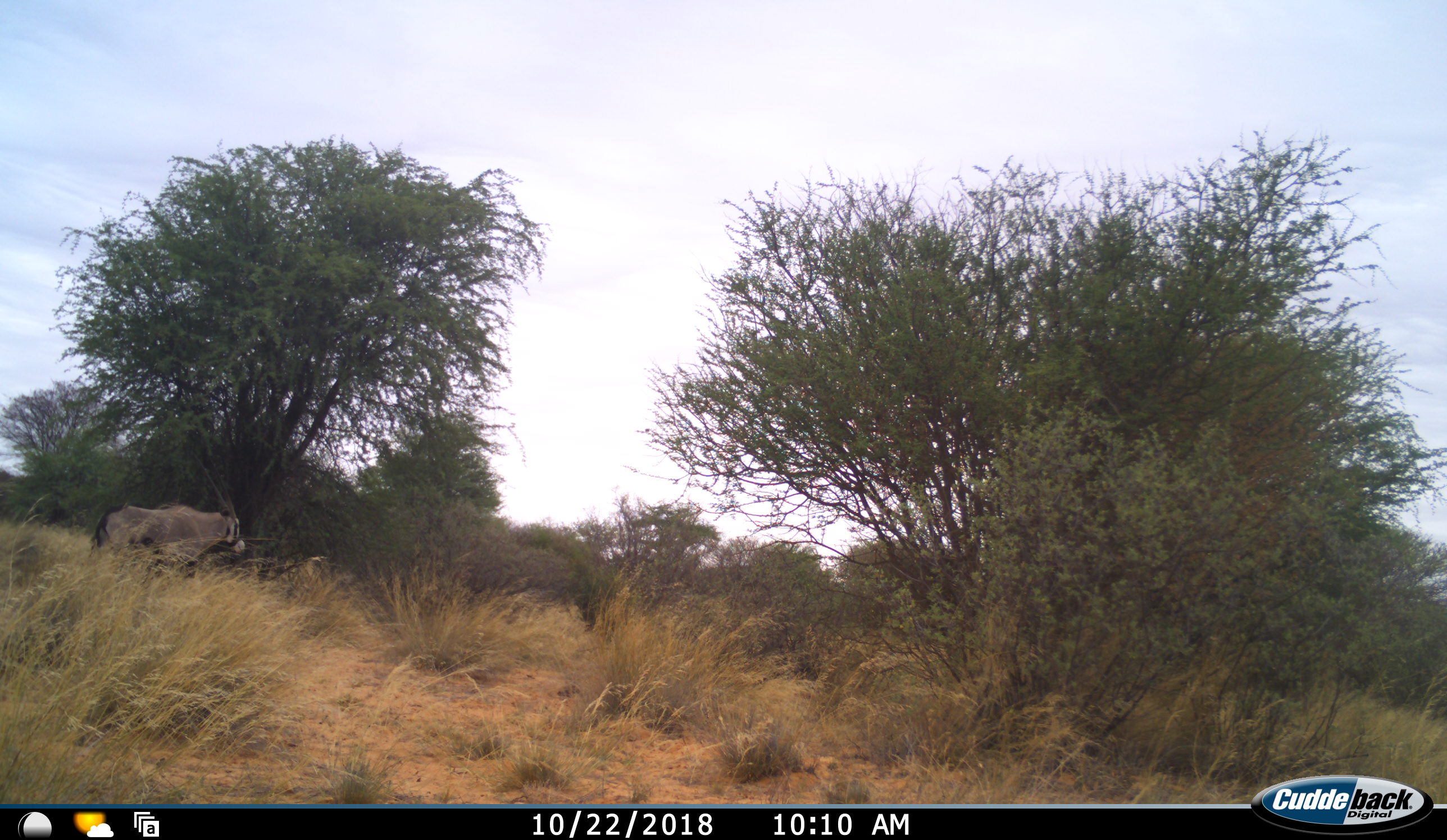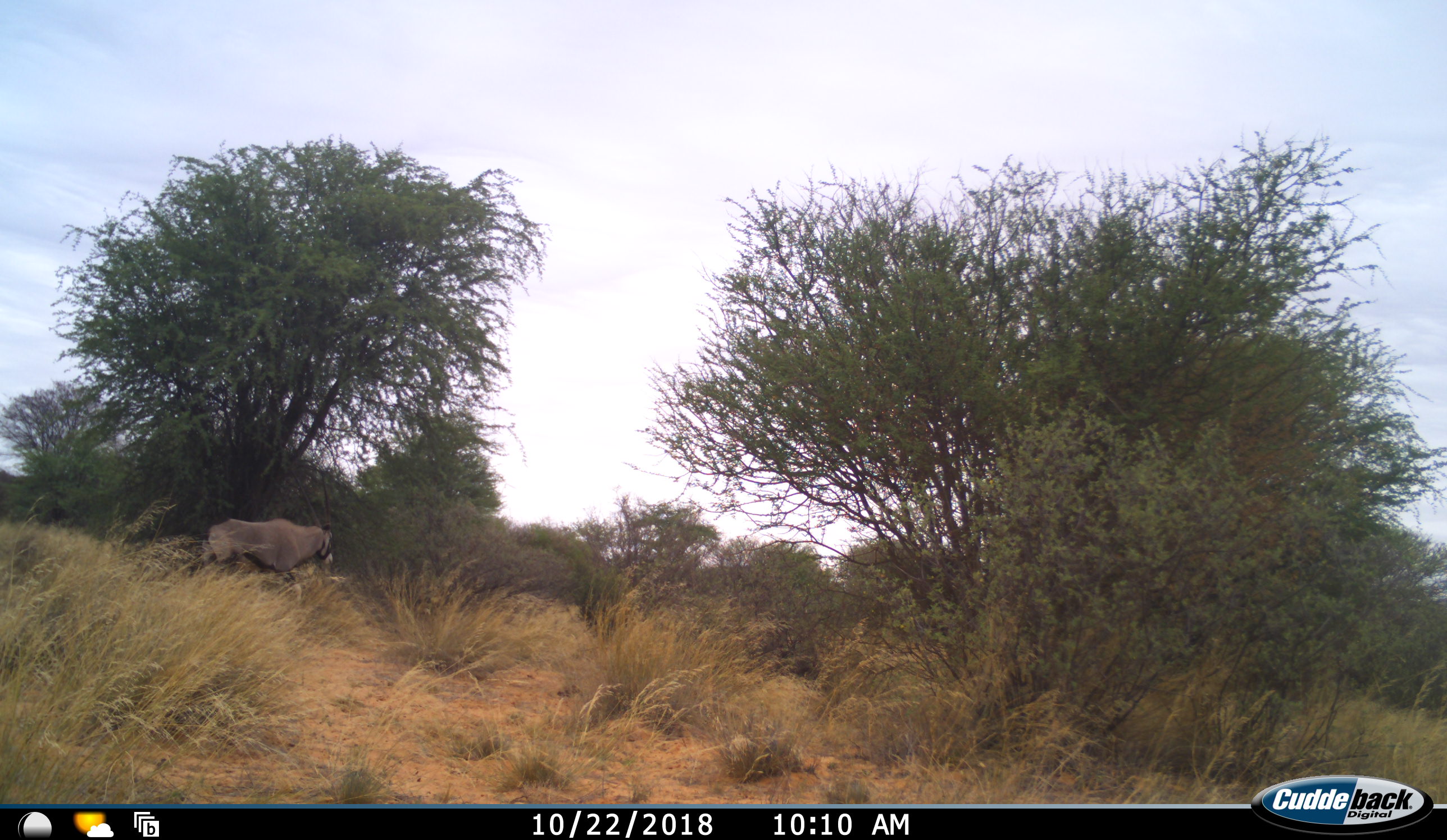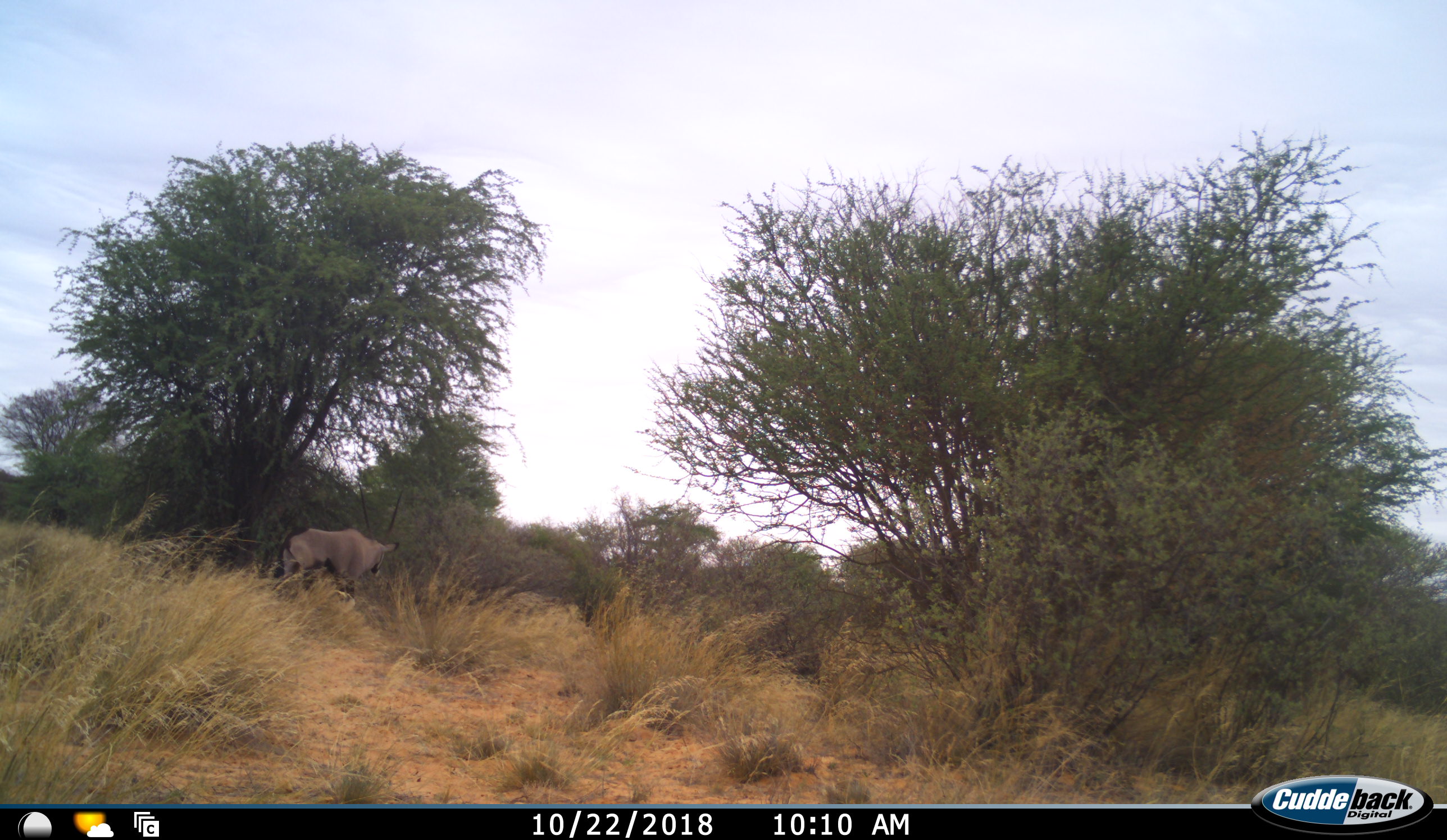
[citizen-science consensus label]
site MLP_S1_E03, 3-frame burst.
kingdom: Animalia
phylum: Chordata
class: Mammalia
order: Artiodactyla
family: Bovidae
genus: Oryx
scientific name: Oryx gazella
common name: gemsbok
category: oryx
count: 1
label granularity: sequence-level